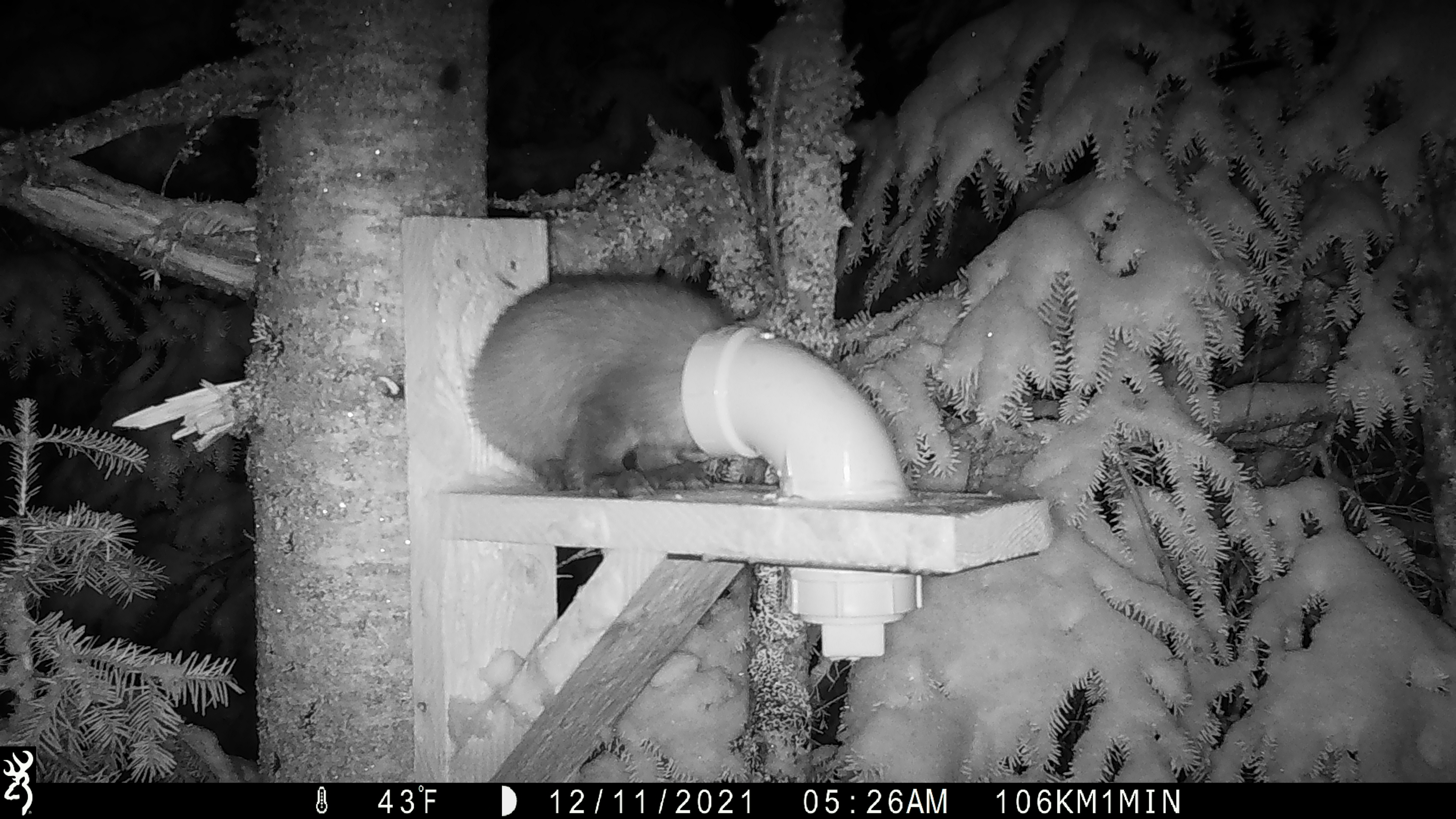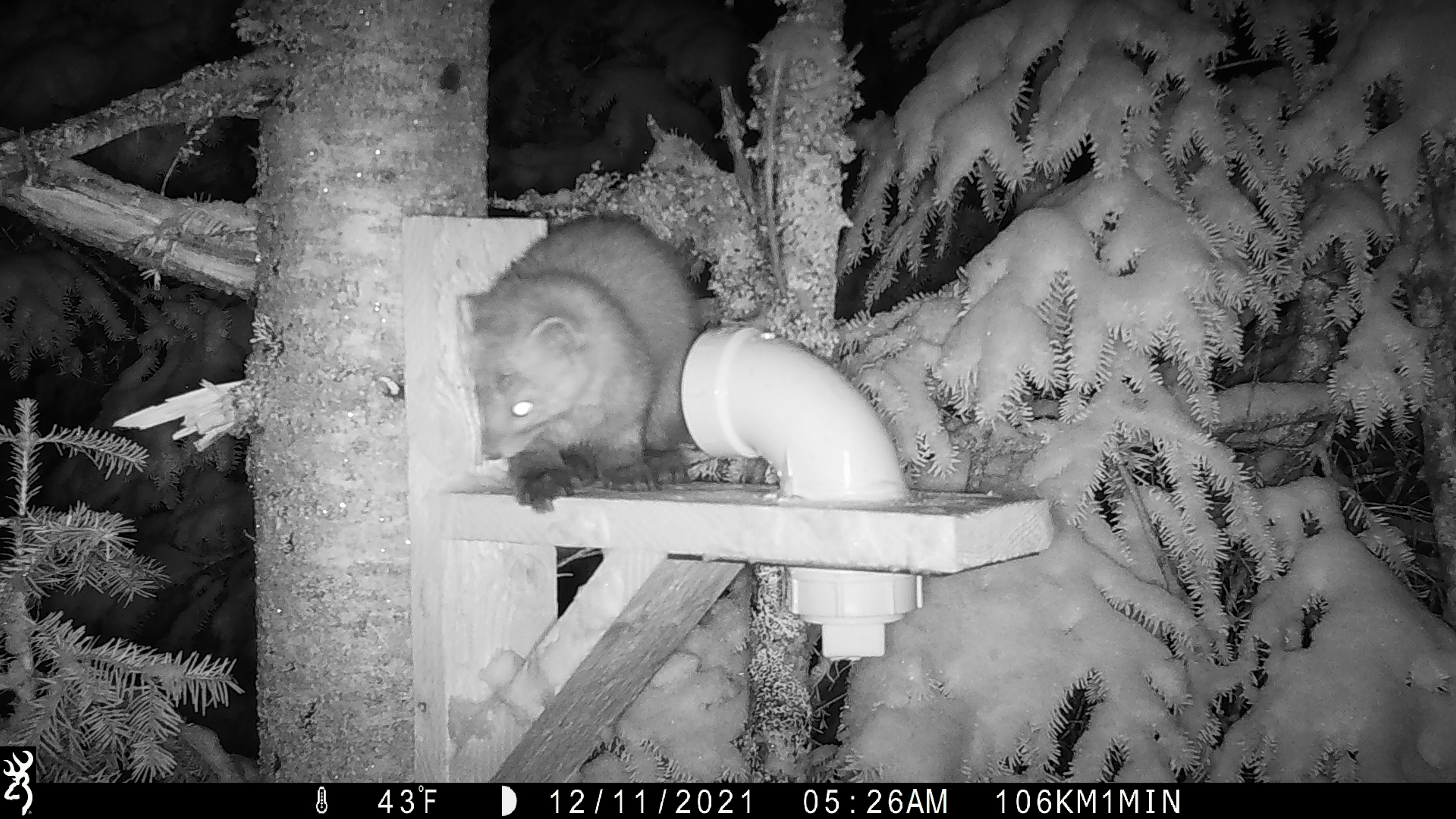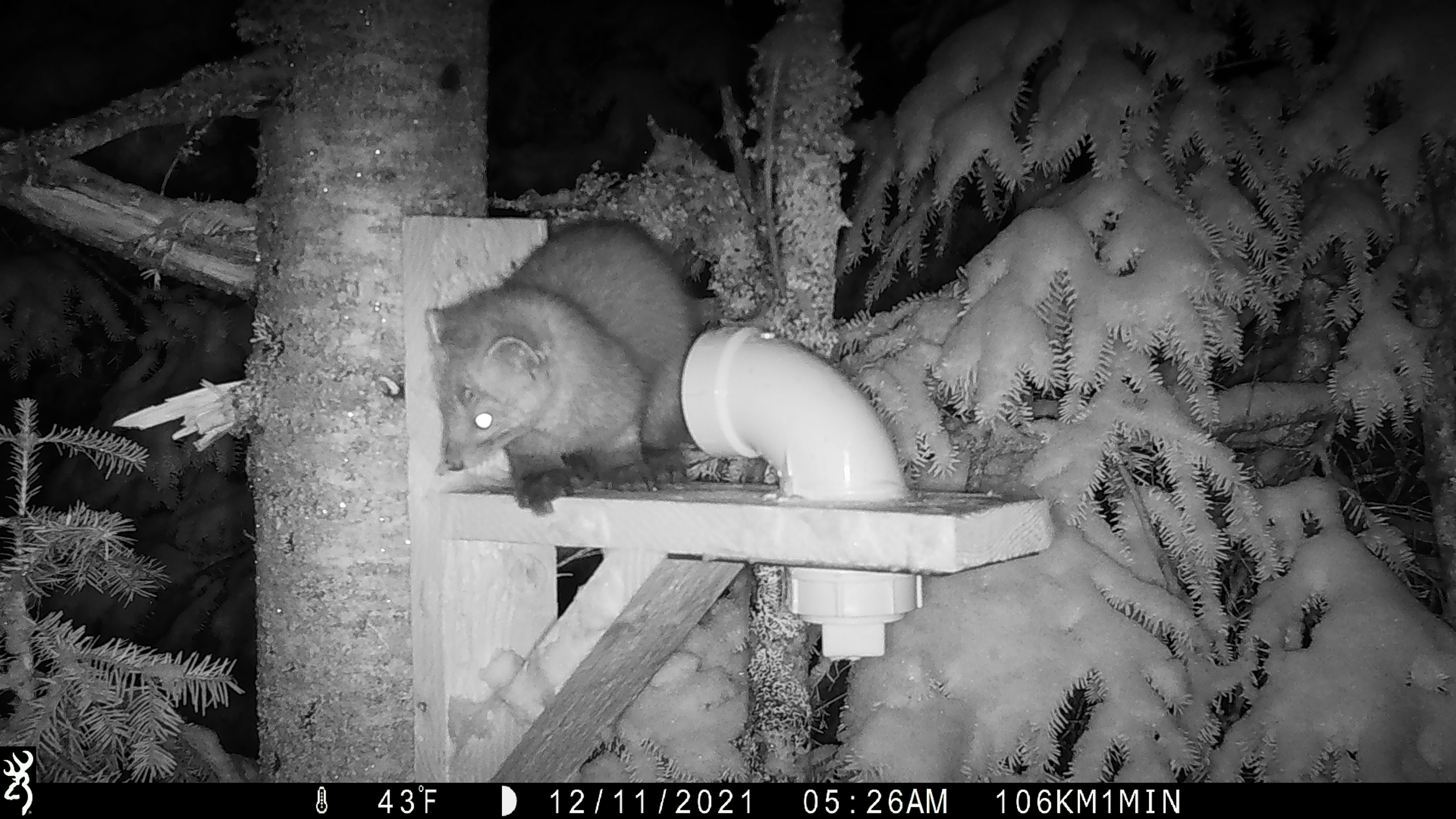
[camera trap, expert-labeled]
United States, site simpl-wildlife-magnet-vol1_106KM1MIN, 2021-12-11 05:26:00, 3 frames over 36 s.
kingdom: Animalia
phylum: Chordata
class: Mammalia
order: Carnivora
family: Mustelidae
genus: Martes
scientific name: Martes americana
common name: american marten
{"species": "american marten (Martes americana)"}